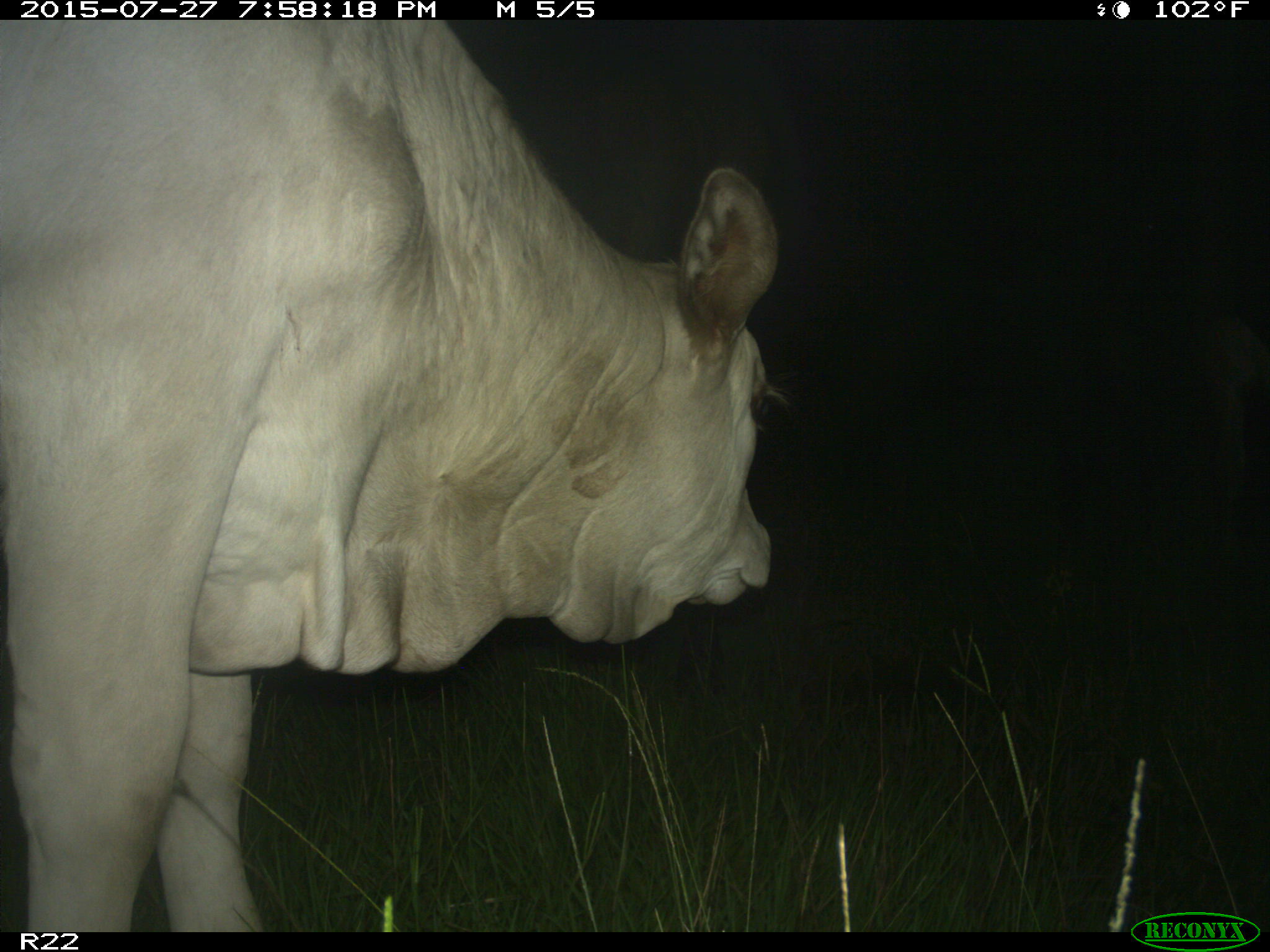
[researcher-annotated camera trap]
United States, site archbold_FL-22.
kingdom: Animalia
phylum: Chordata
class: Mammalia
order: Artiodactyla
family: Bovidae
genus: Bos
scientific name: Bos taurus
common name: domestic cow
Bos taurus (domestic cow).